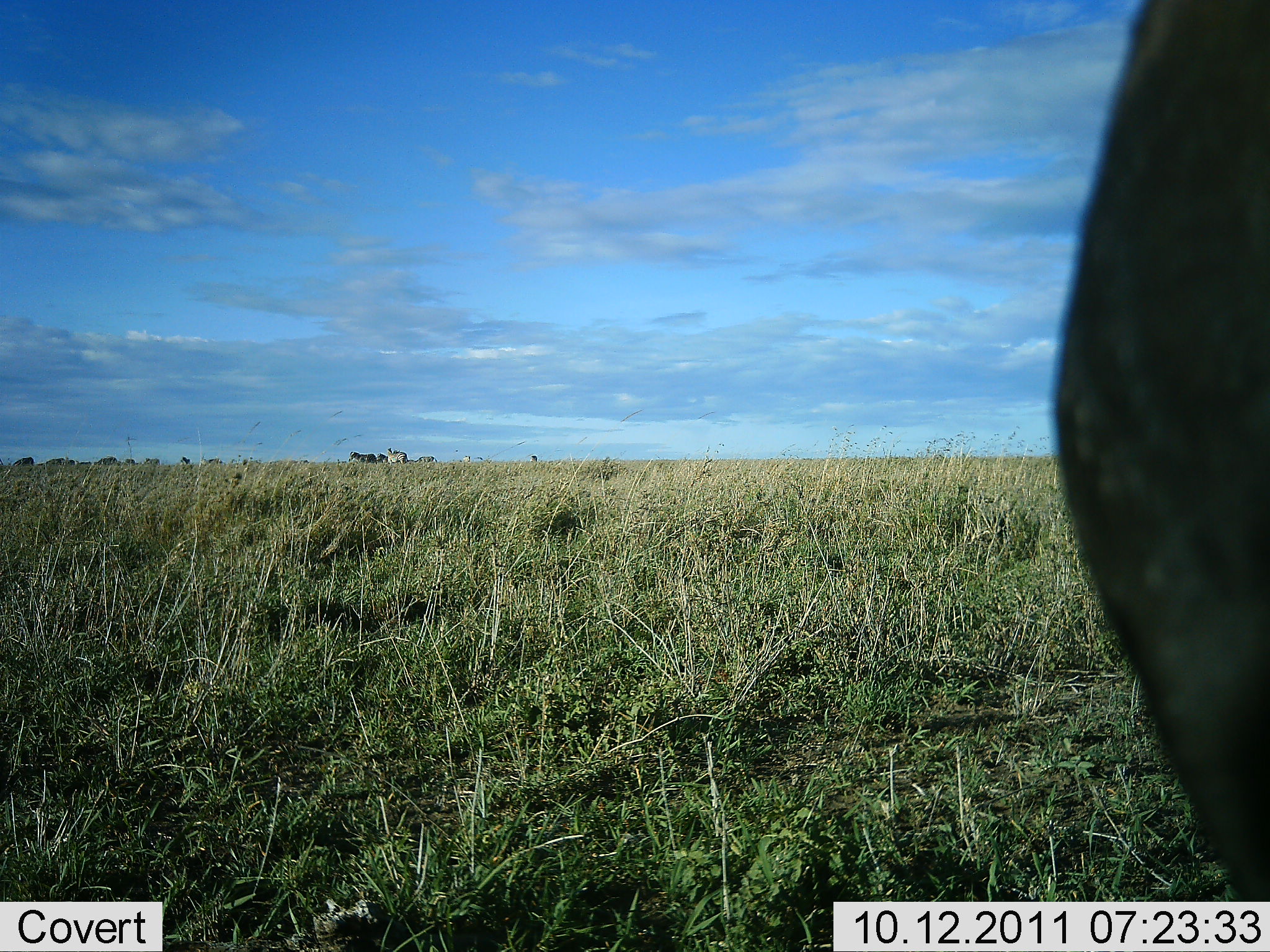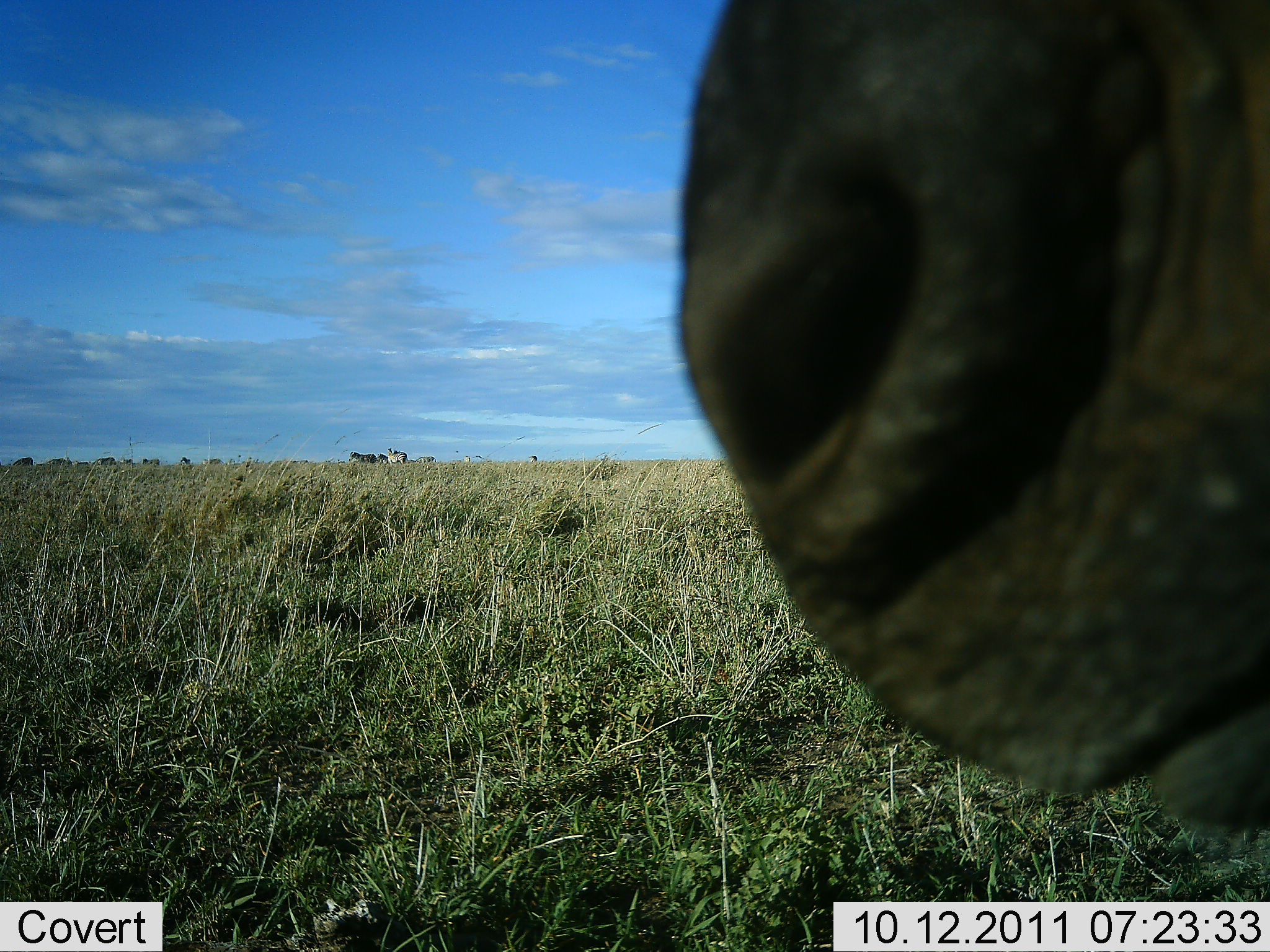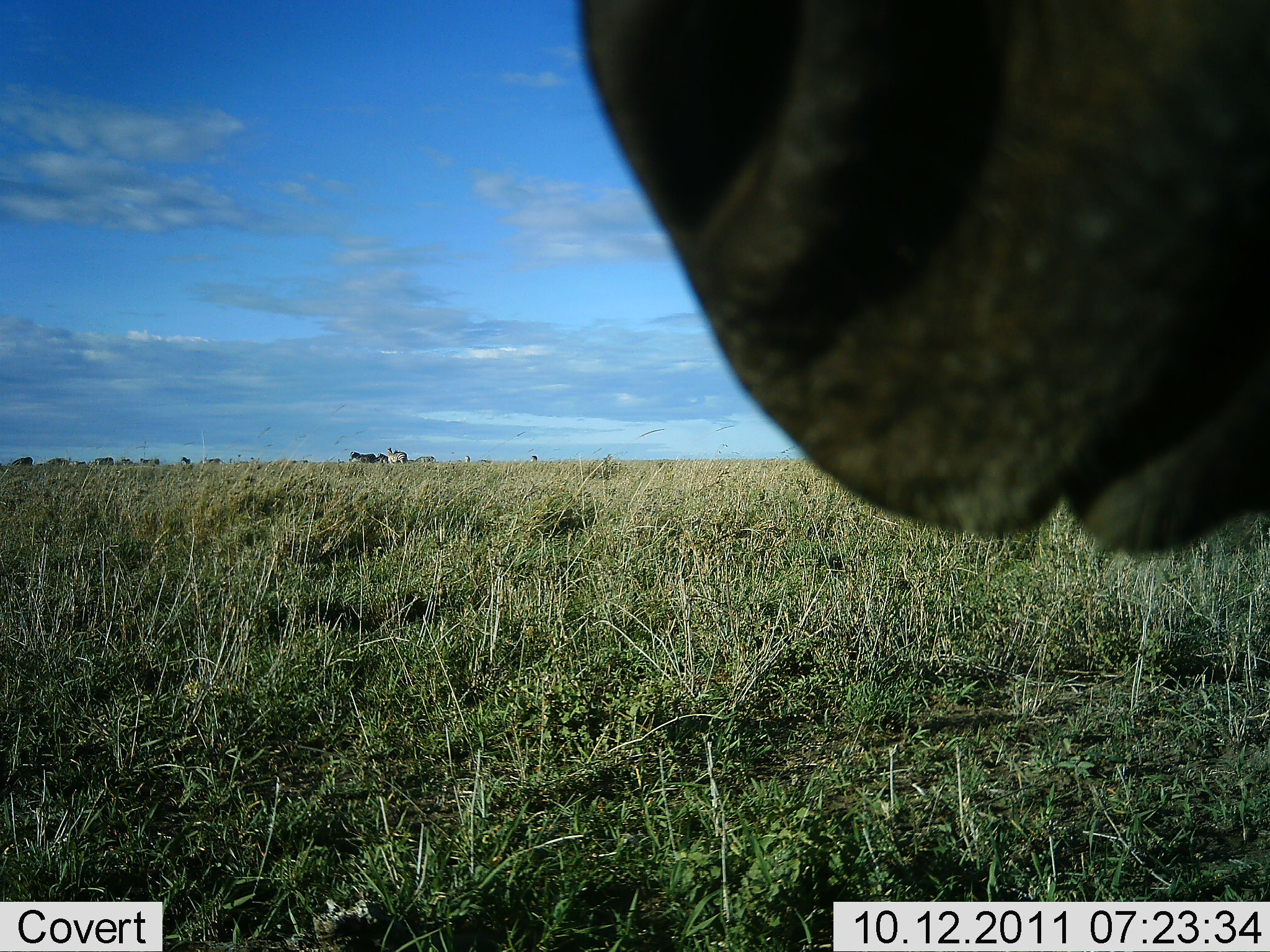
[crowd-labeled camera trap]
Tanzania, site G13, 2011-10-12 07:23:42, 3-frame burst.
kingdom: Animalia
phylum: Chordata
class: Mammalia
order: Artiodactyla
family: Bovidae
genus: Connochaetes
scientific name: Connochaetes taurinus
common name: blue wildebeest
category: wildebeest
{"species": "wildebeest (blue wildebeest) (Connochaetes taurinus)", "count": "1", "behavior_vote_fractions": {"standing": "62%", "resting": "0%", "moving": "38%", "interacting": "0%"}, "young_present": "0%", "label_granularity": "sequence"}